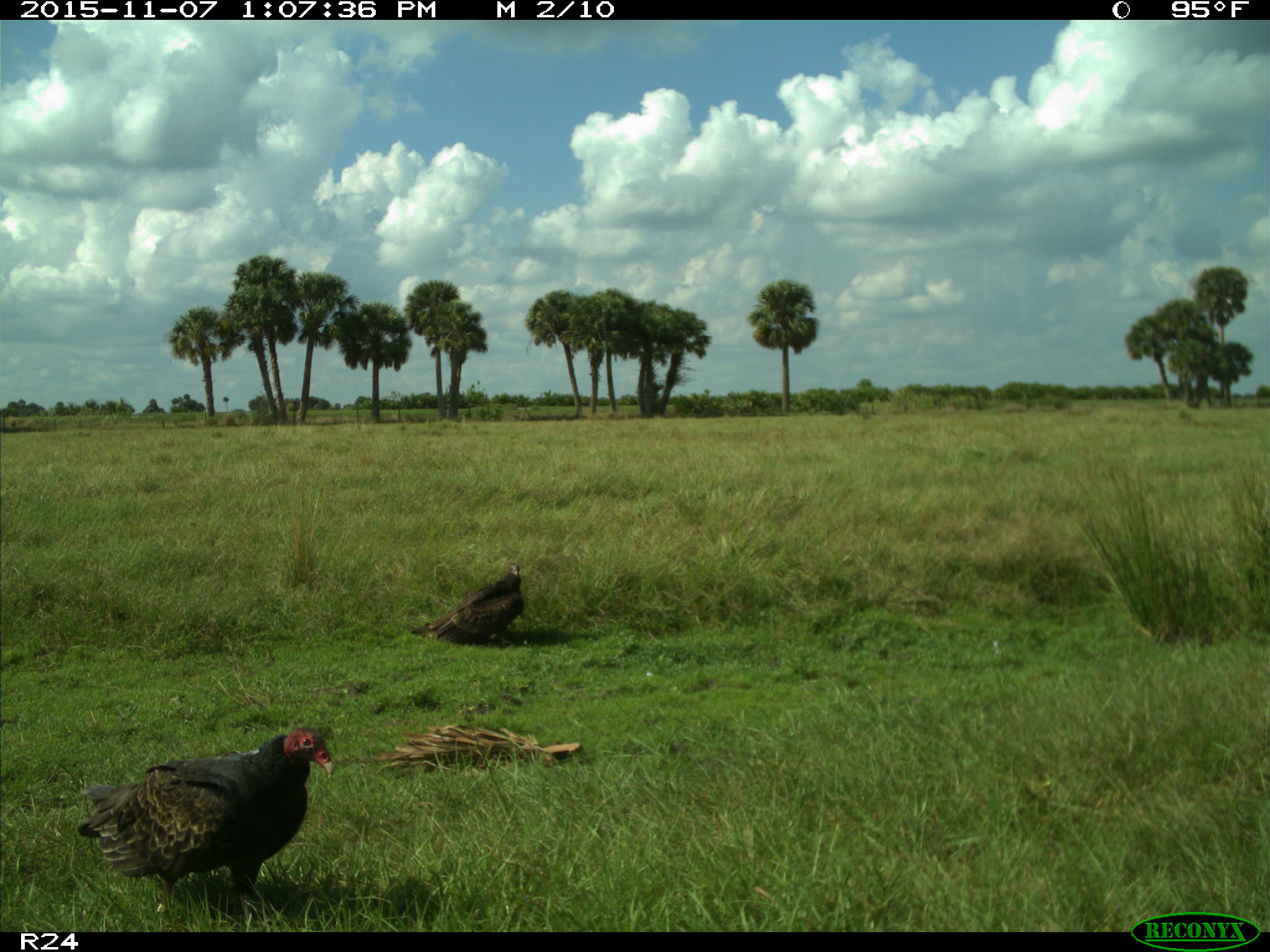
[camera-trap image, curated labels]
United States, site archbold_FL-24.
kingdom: Animalia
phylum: Chordata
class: Aves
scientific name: Aves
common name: birds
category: unidentified bird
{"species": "unidentified bird (birds) (Aves)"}